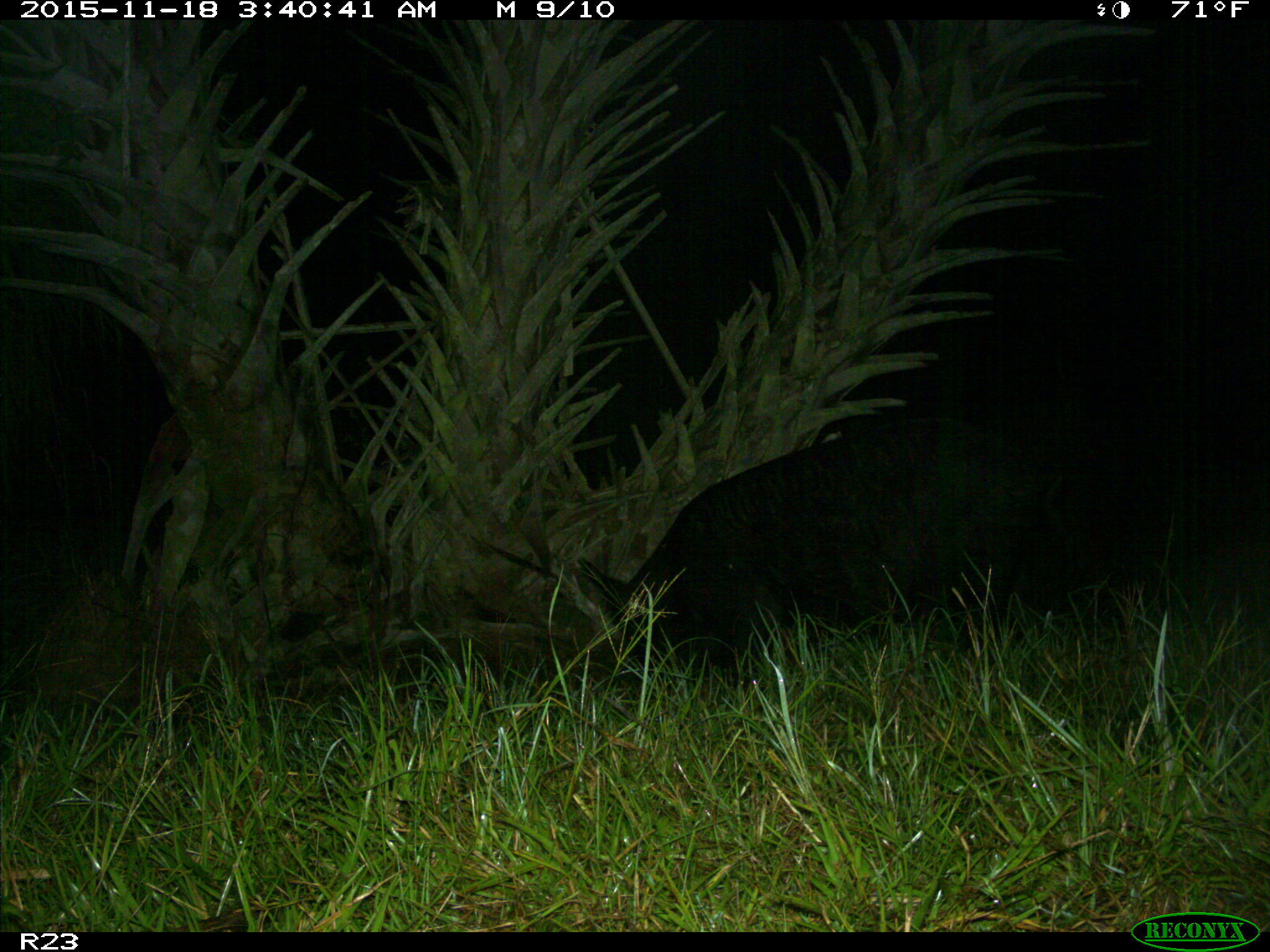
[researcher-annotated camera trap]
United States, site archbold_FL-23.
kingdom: Animalia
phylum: Chordata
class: Mammalia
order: Artiodactyla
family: Suidae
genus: Sus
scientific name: Sus scrofa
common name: wild boar